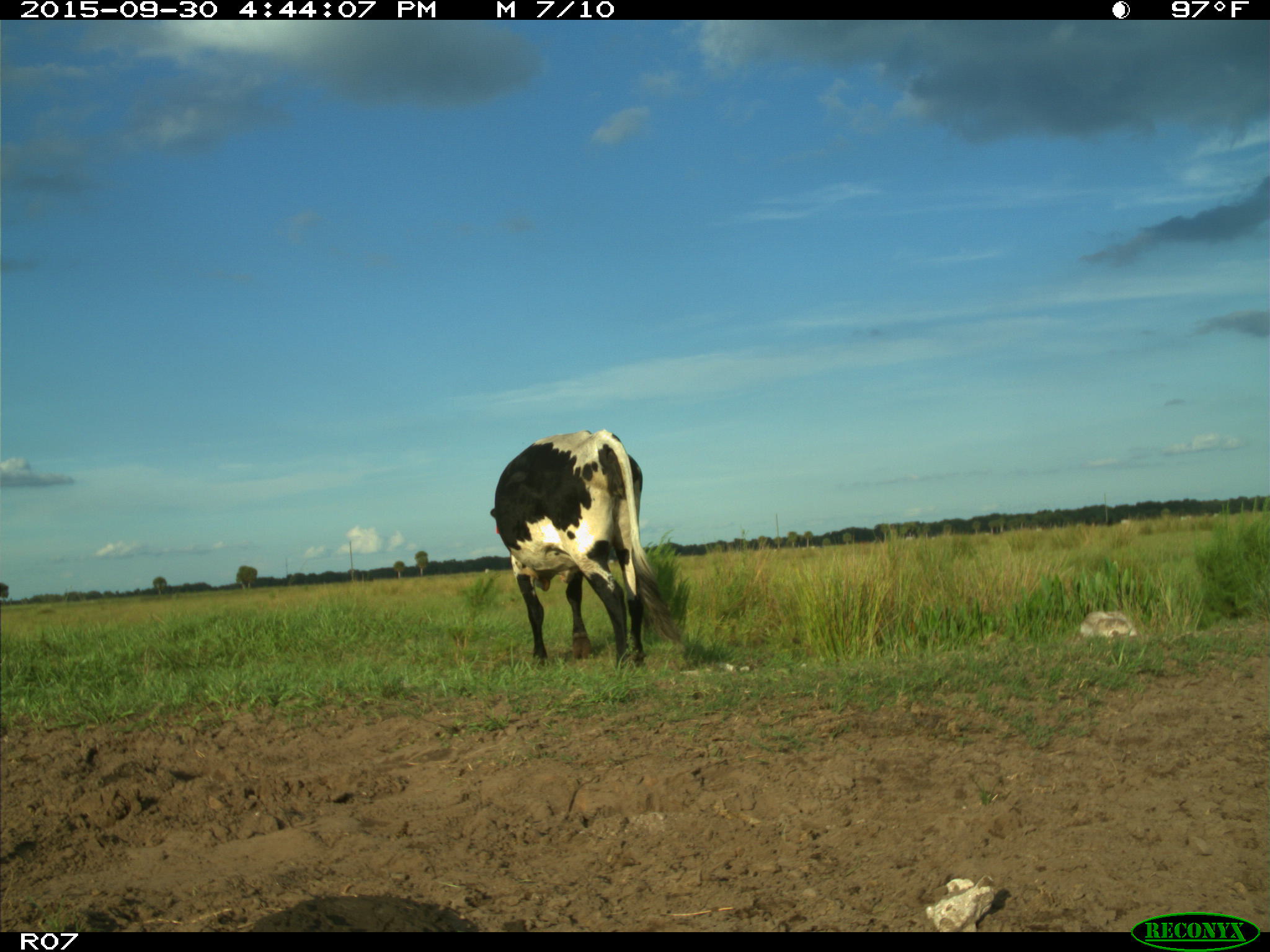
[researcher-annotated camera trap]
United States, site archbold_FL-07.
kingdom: Animalia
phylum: Chordata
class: Mammalia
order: Artiodactyla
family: Bovidae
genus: Bos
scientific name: Bos taurus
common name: domestic cow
Bos taurus (domestic cow).